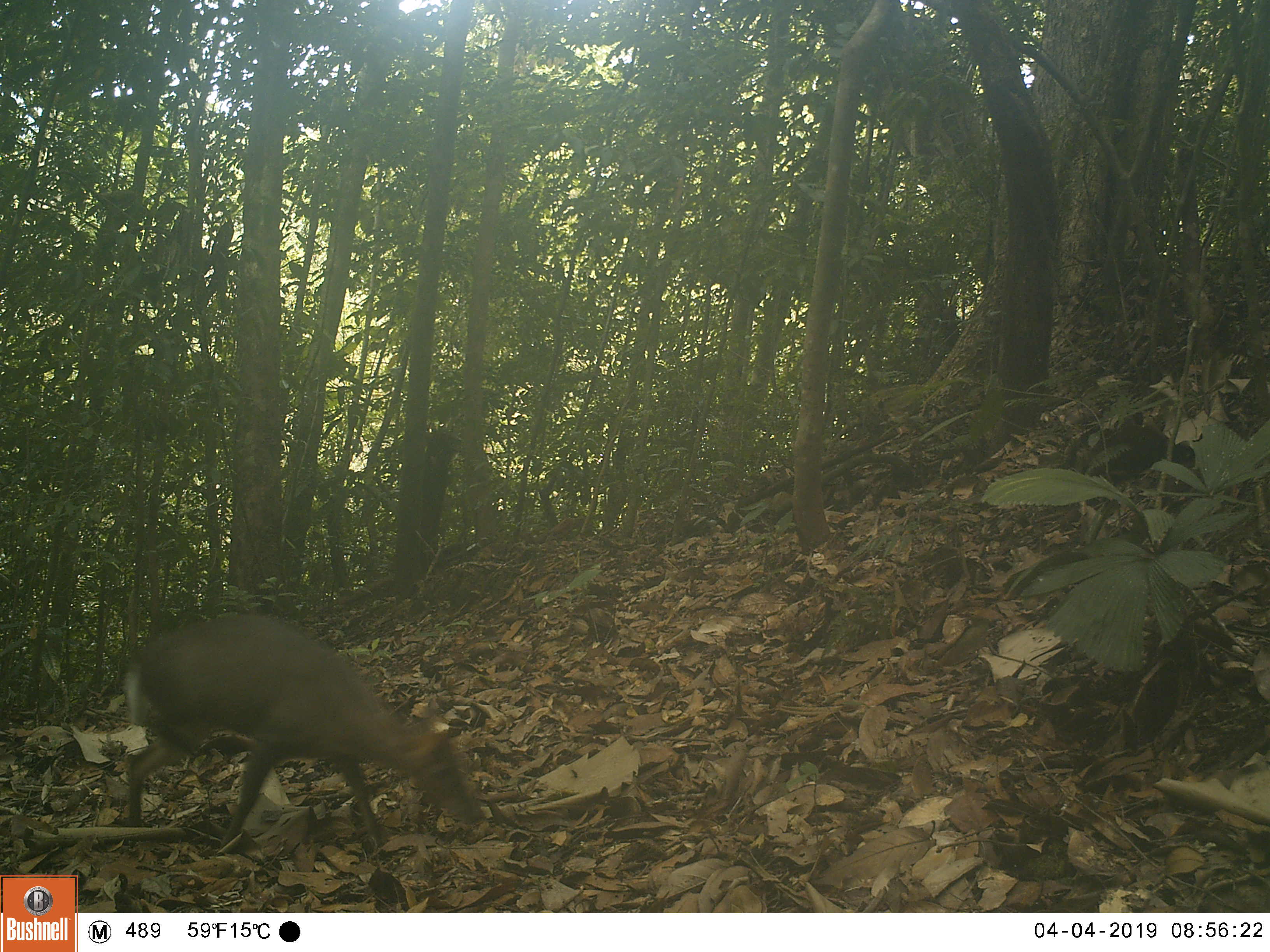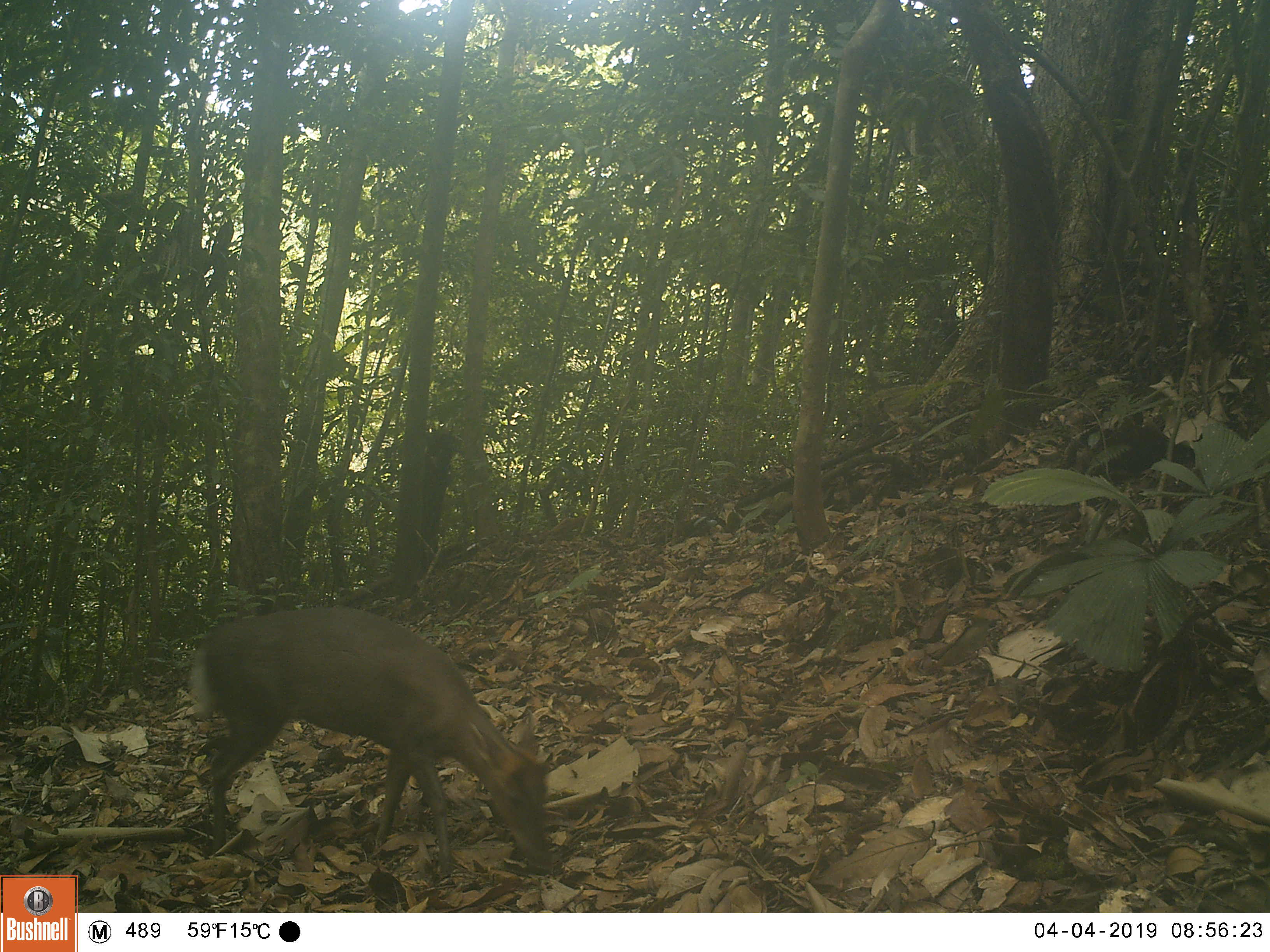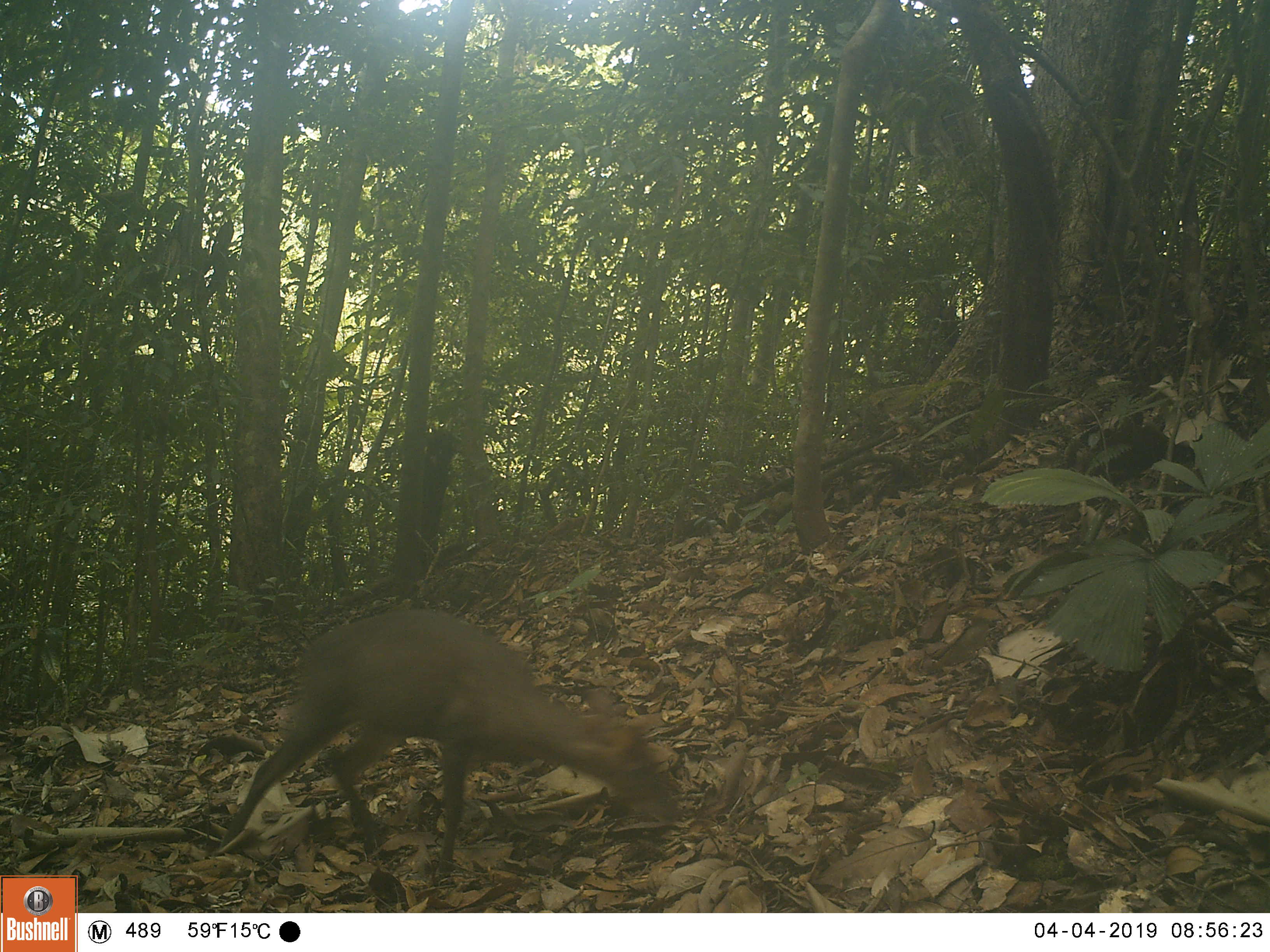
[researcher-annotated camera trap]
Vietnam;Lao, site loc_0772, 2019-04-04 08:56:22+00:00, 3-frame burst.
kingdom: Animalia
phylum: Chordata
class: Mammalia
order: Artiodactyla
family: Cervidae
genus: Muntiacus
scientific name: Muntiacus rooseveltorum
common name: roosevelt's muntjac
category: roosevelts muntjac group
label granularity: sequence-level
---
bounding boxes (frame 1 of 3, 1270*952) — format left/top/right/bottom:
roosevelts muntjac group: 120/609/484/857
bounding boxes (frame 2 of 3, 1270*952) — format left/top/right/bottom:
roosevelts muntjac group: 182/602/551/879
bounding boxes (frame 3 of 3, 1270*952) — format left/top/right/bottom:
roosevelts muntjac group: 214/603/685/880